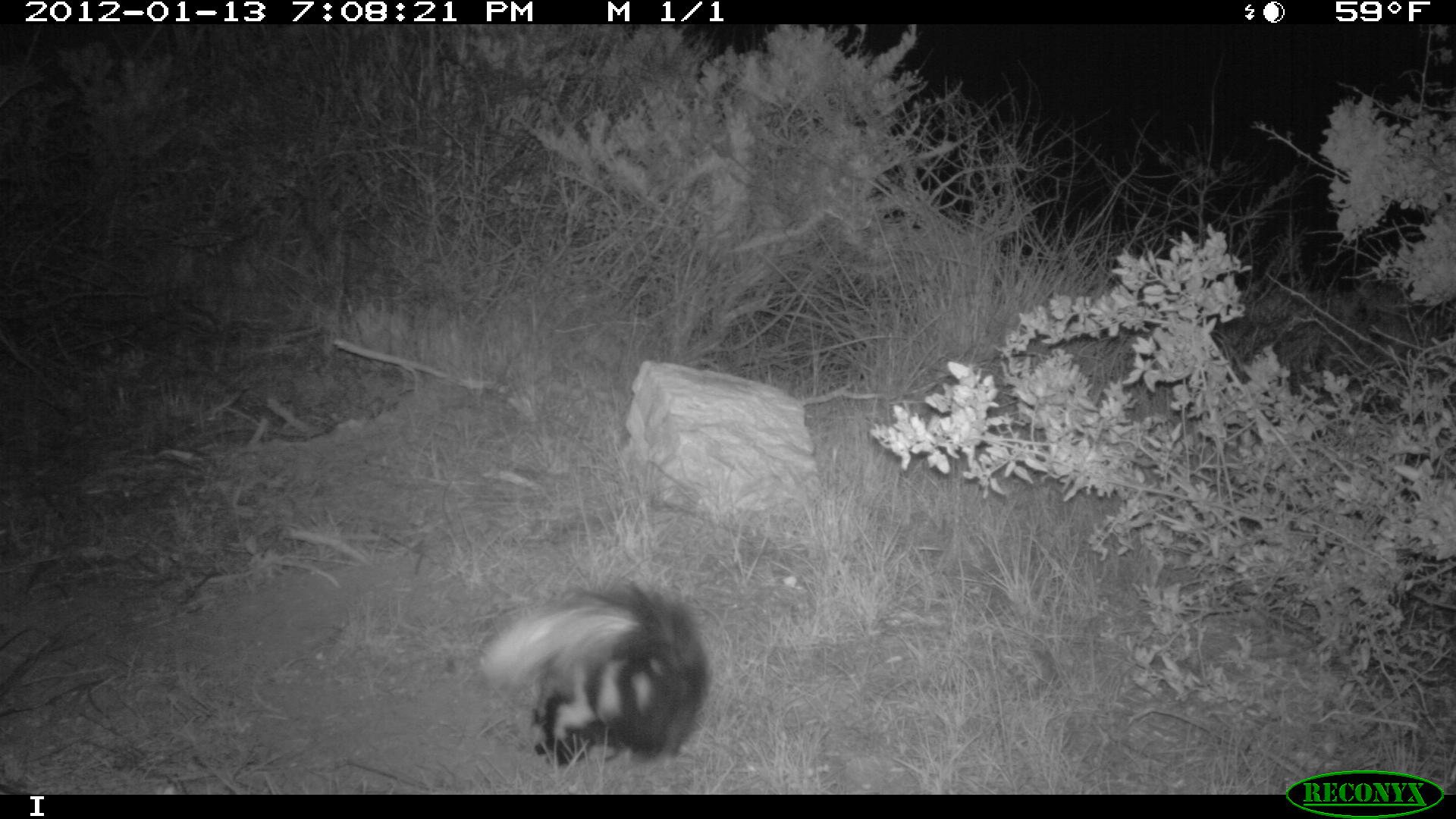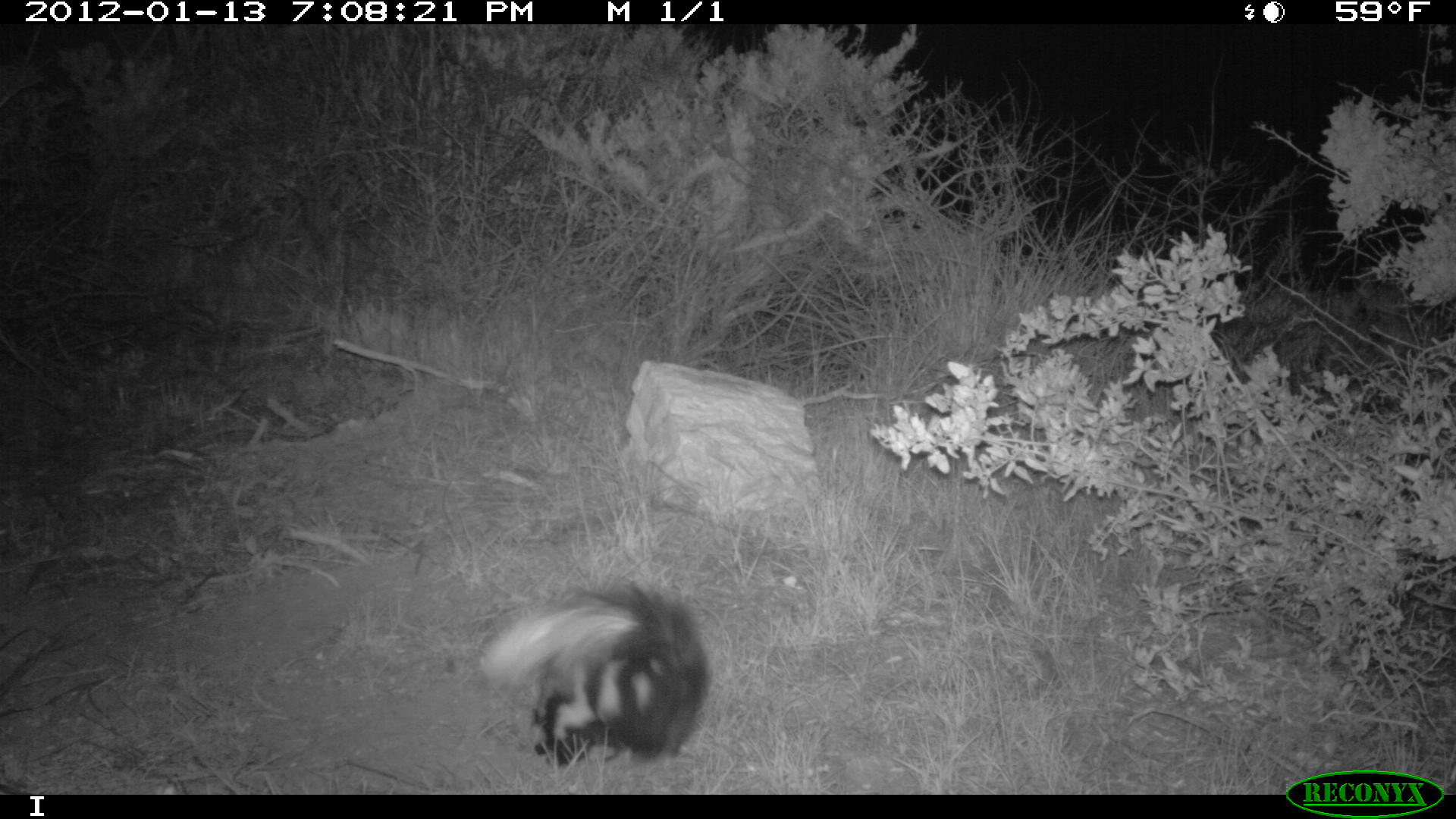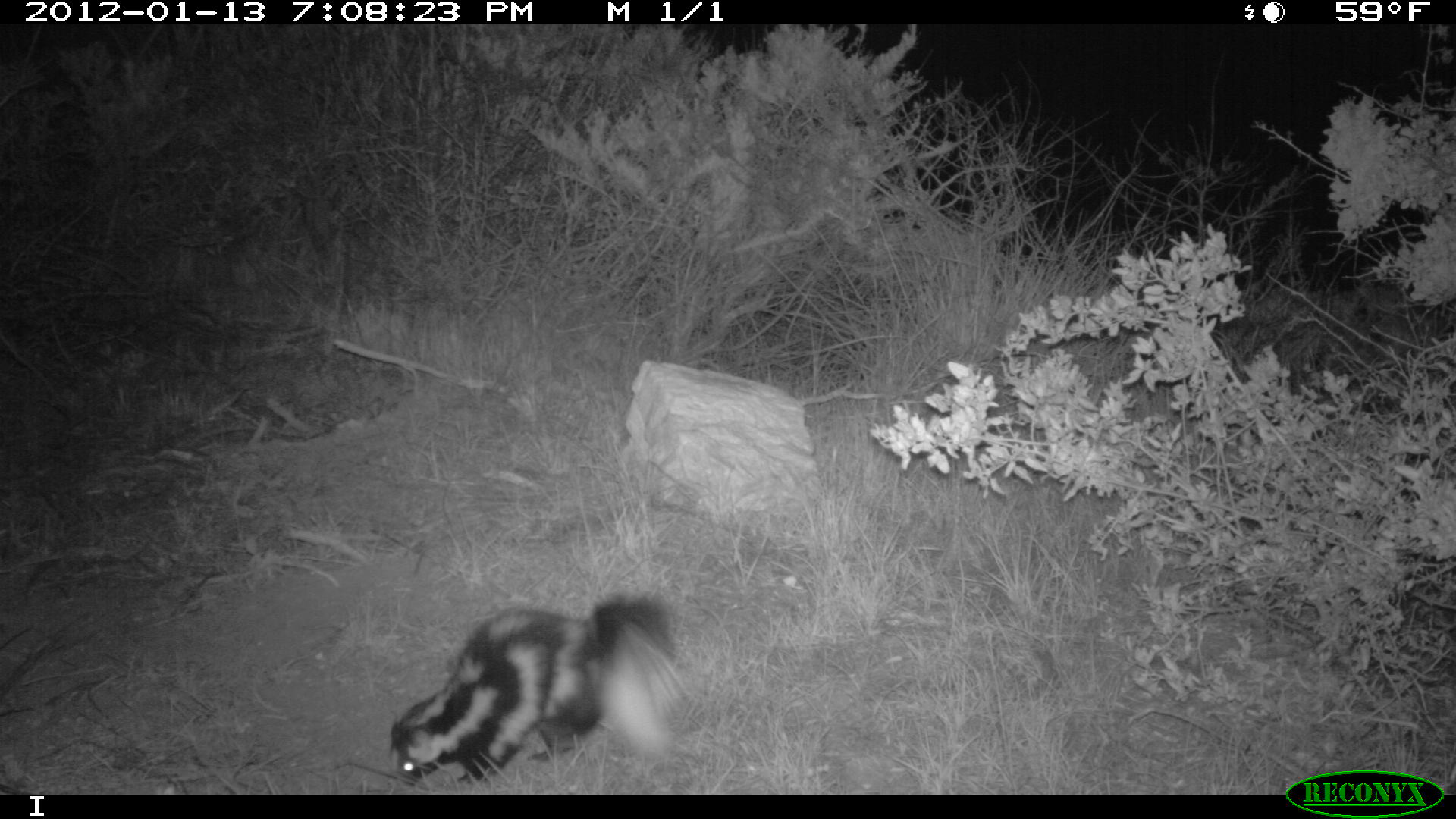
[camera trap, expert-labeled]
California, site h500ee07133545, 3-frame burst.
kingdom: Animalia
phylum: Chordata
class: Mammalia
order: Carnivora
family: Mephitidae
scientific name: Mephitidae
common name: skunk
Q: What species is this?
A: Skunk (Mephitidae).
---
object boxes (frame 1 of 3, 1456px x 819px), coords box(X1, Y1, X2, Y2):
skunk: box(479, 573, 708, 768)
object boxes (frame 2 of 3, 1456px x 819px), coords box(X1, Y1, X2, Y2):
skunk: box(480, 581, 711, 764)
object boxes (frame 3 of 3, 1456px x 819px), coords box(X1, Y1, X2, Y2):
skunk: box(386, 593, 683, 789)